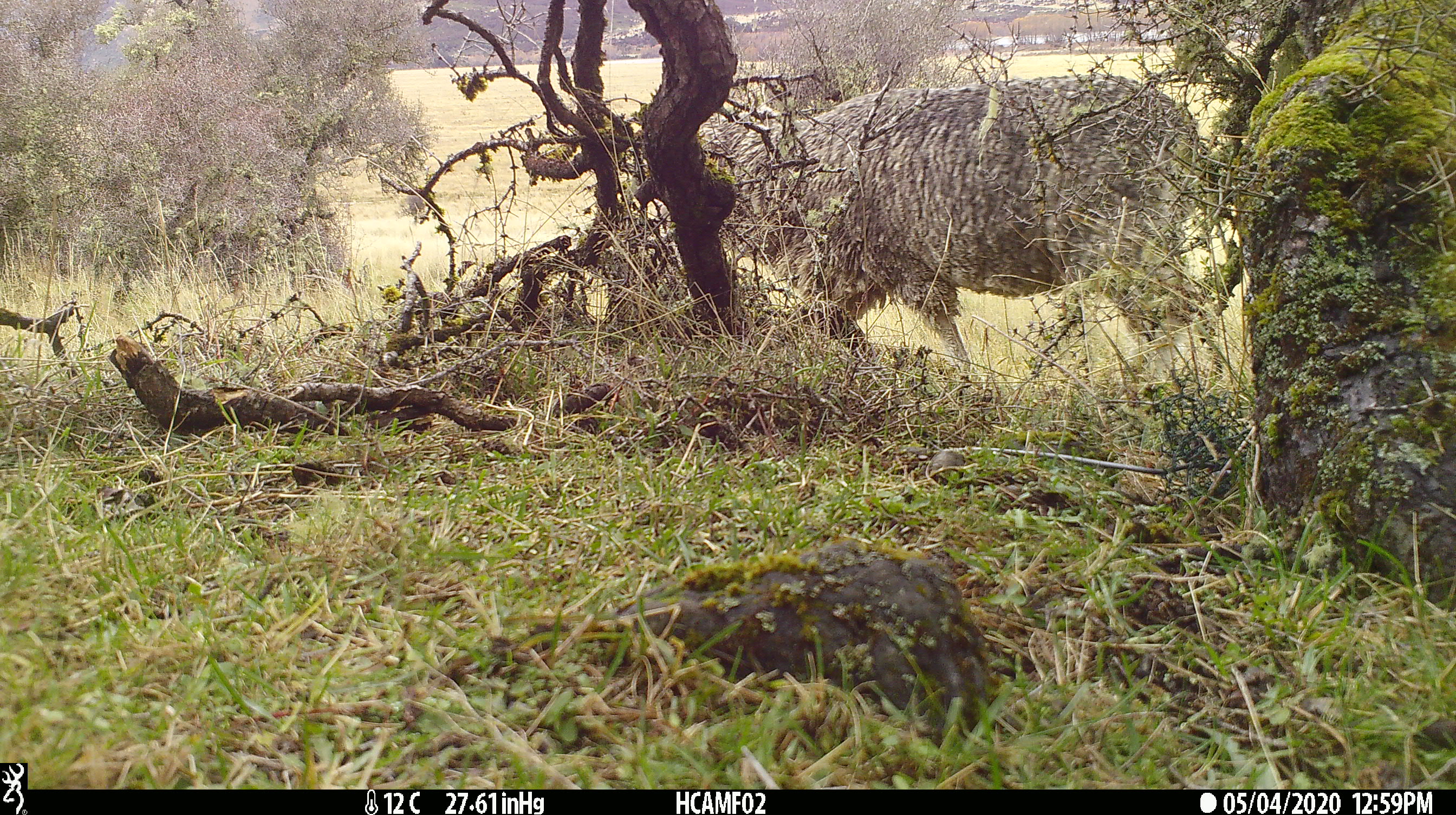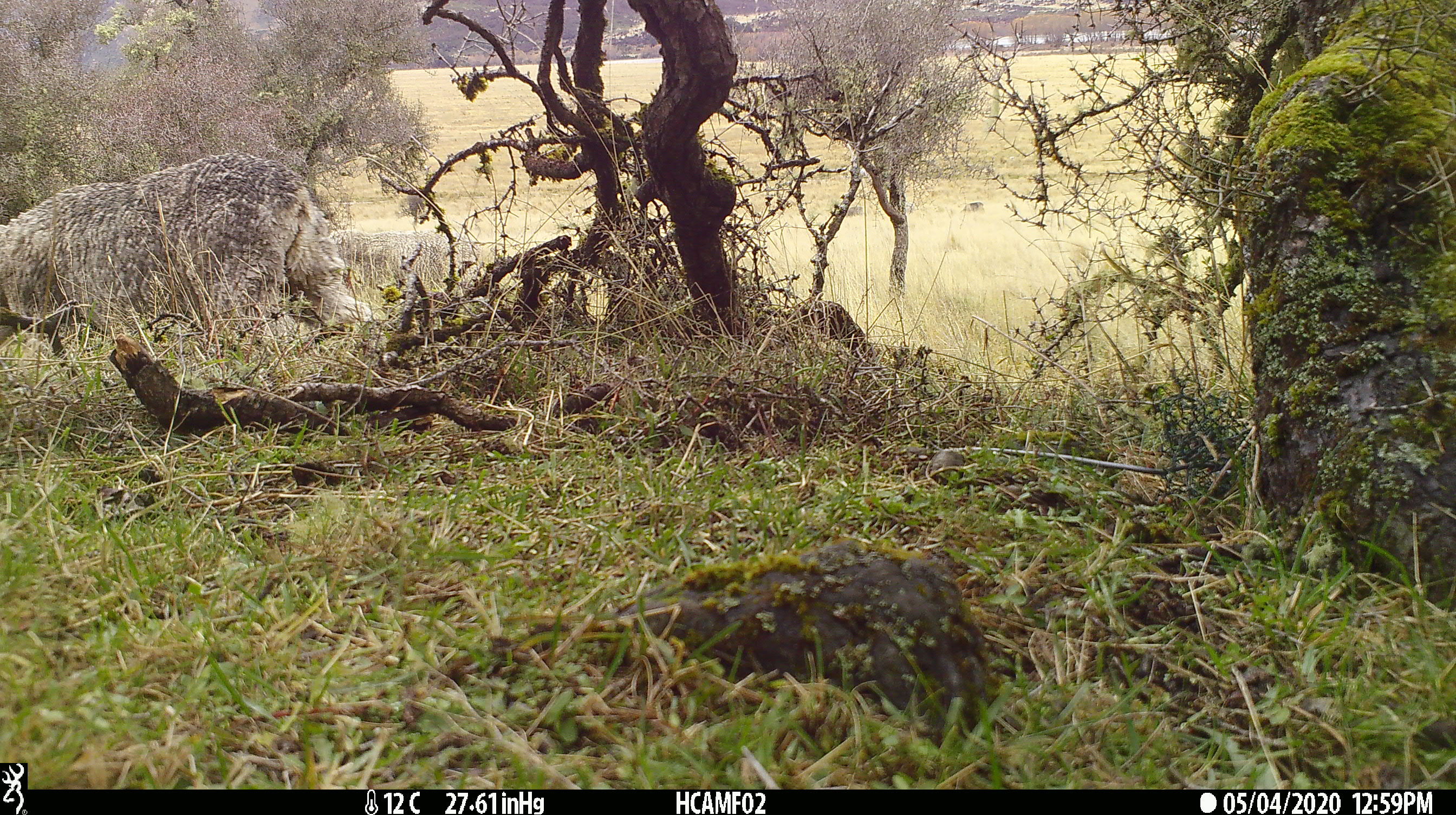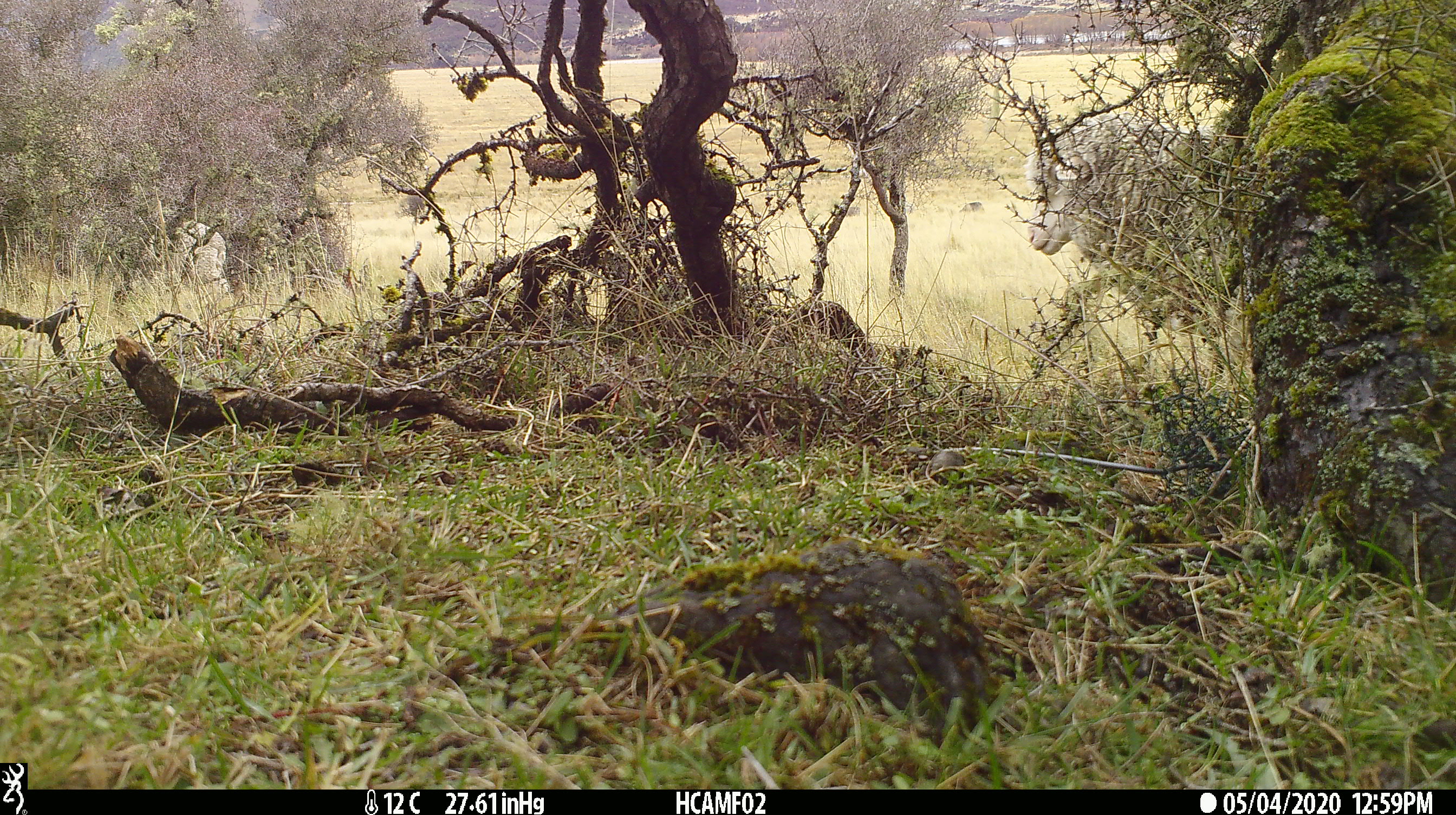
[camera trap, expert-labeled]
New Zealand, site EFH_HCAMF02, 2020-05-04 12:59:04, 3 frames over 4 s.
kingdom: Animalia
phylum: Chordata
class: Mammalia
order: Artiodactyla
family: Bovidae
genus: Ovis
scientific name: Ovis aries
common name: domestic sheep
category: sheep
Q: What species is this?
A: Sheep (domestic sheep) (Ovis aries).